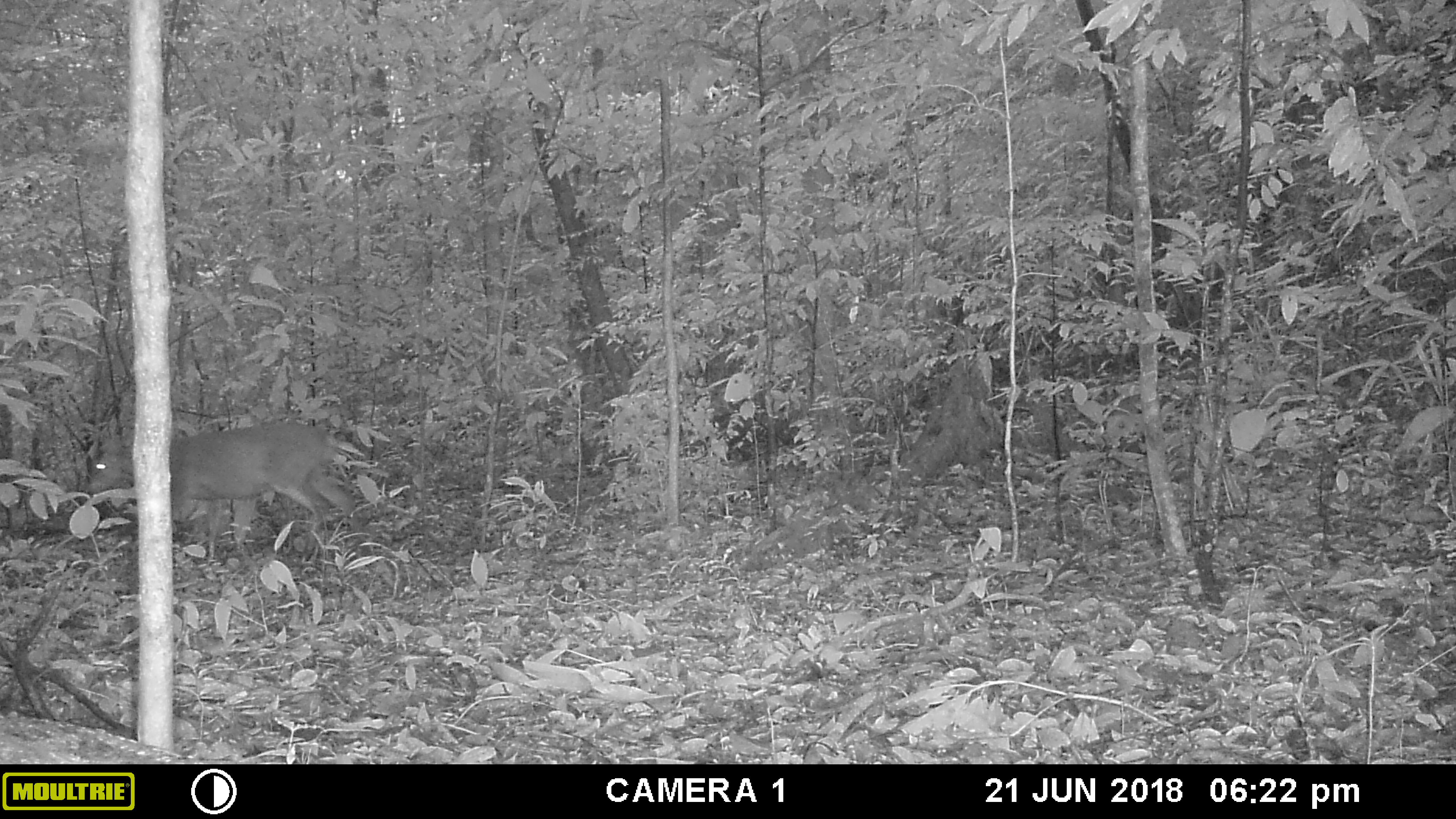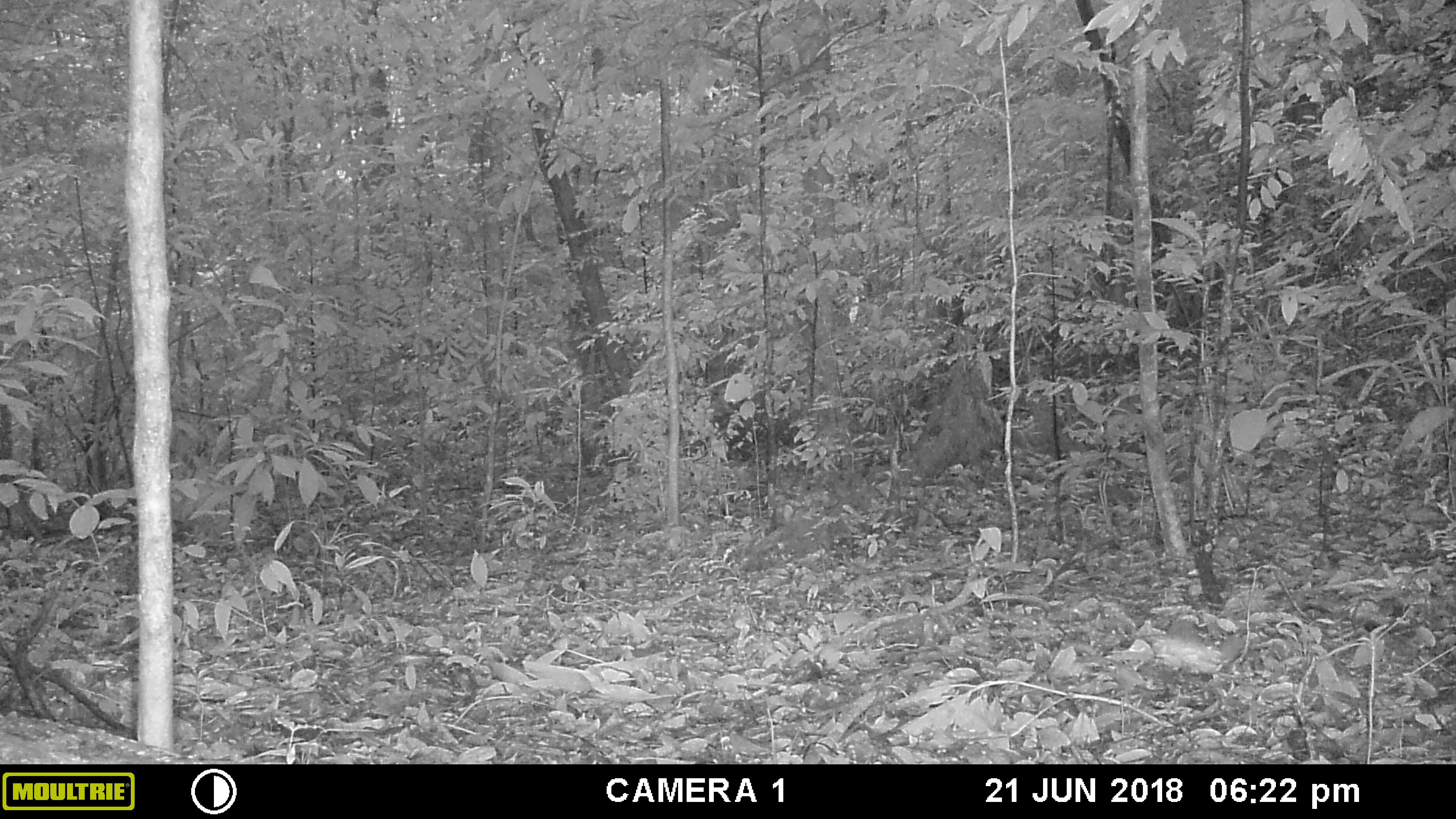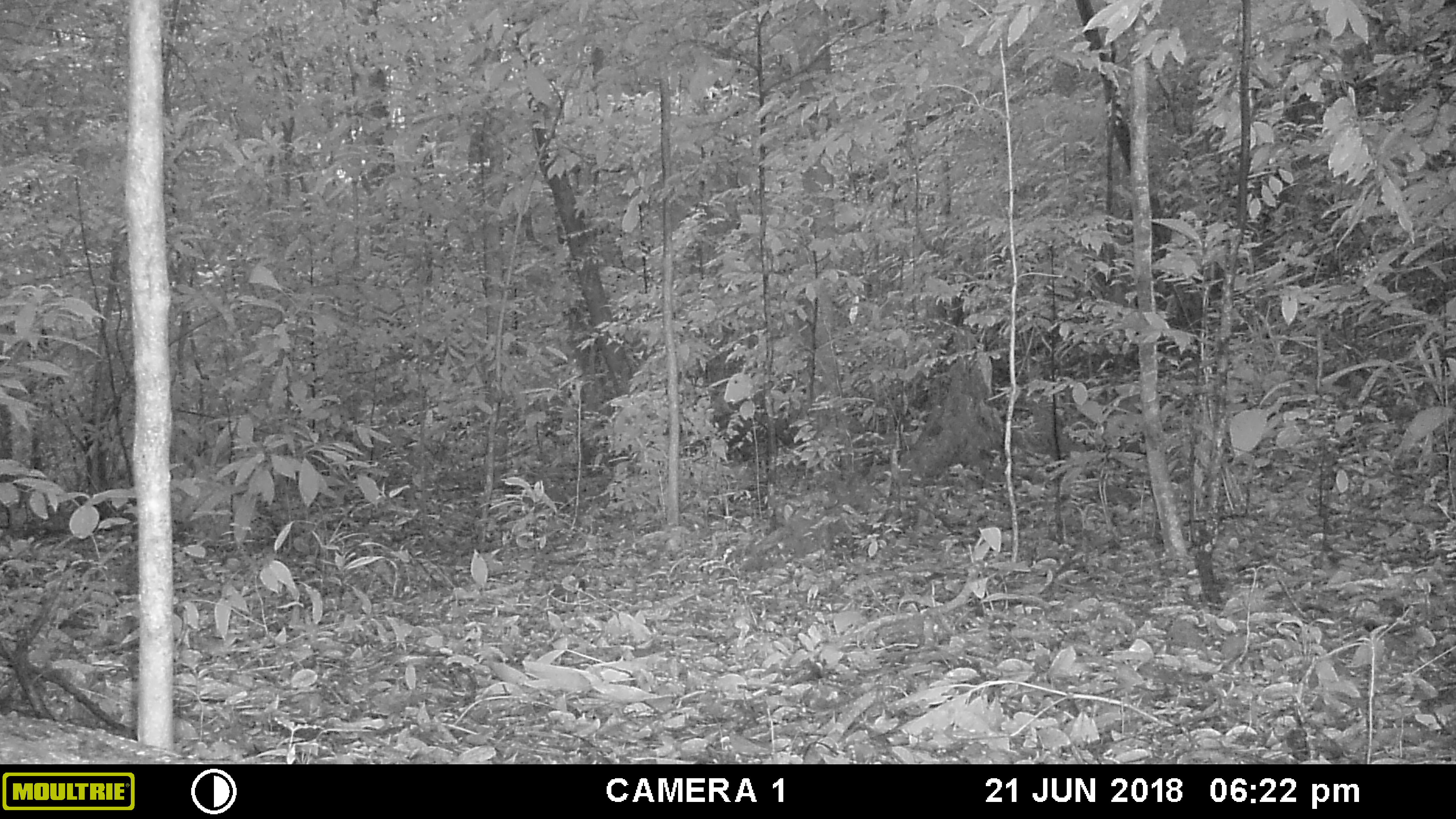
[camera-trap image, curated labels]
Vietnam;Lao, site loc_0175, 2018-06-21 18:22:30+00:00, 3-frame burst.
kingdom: Animalia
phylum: Chordata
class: Mammalia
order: Artiodactyla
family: Cervidae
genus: Muntiacus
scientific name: Muntiacus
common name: muntjacs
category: unidentified muntjac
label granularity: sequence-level